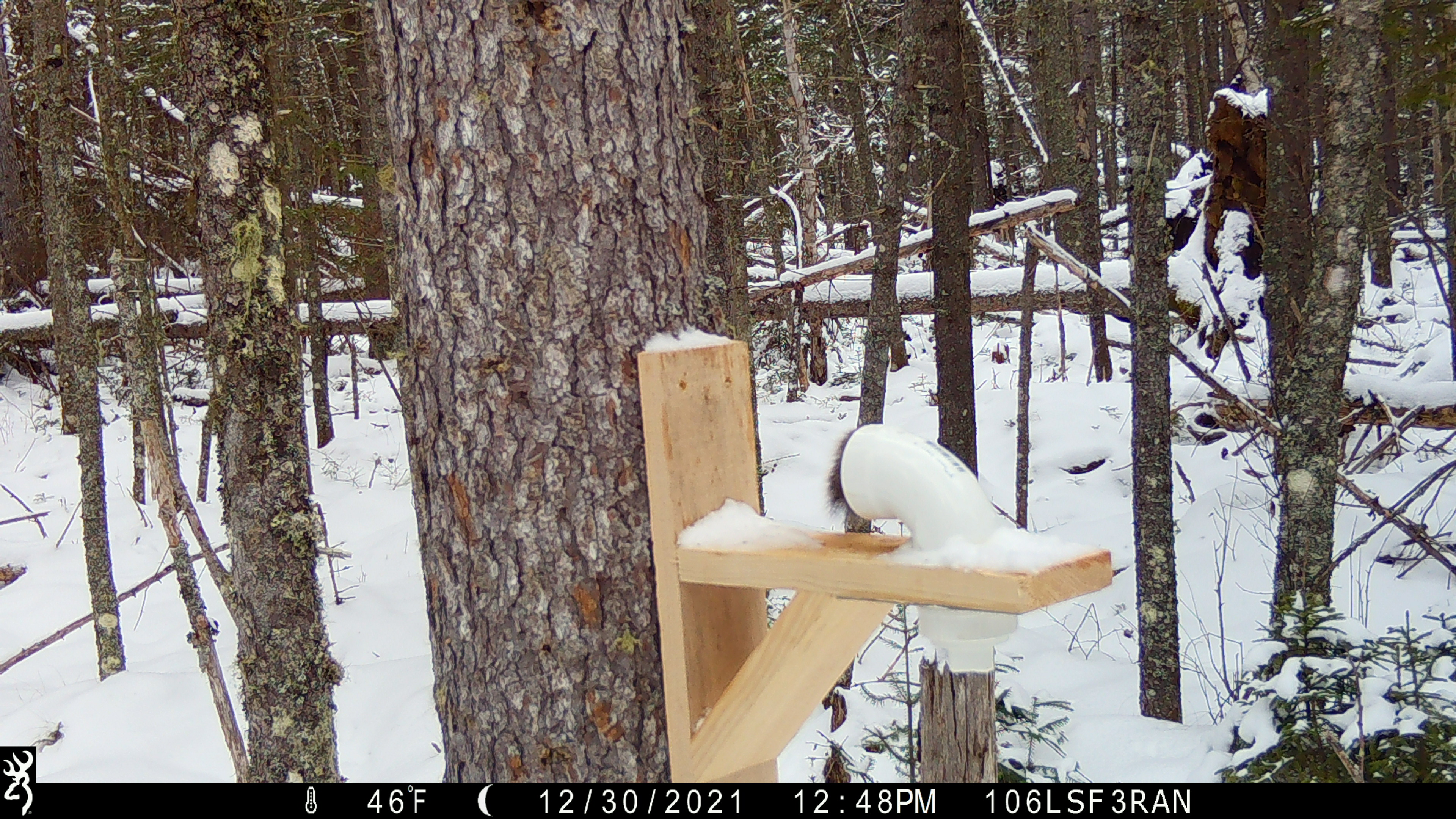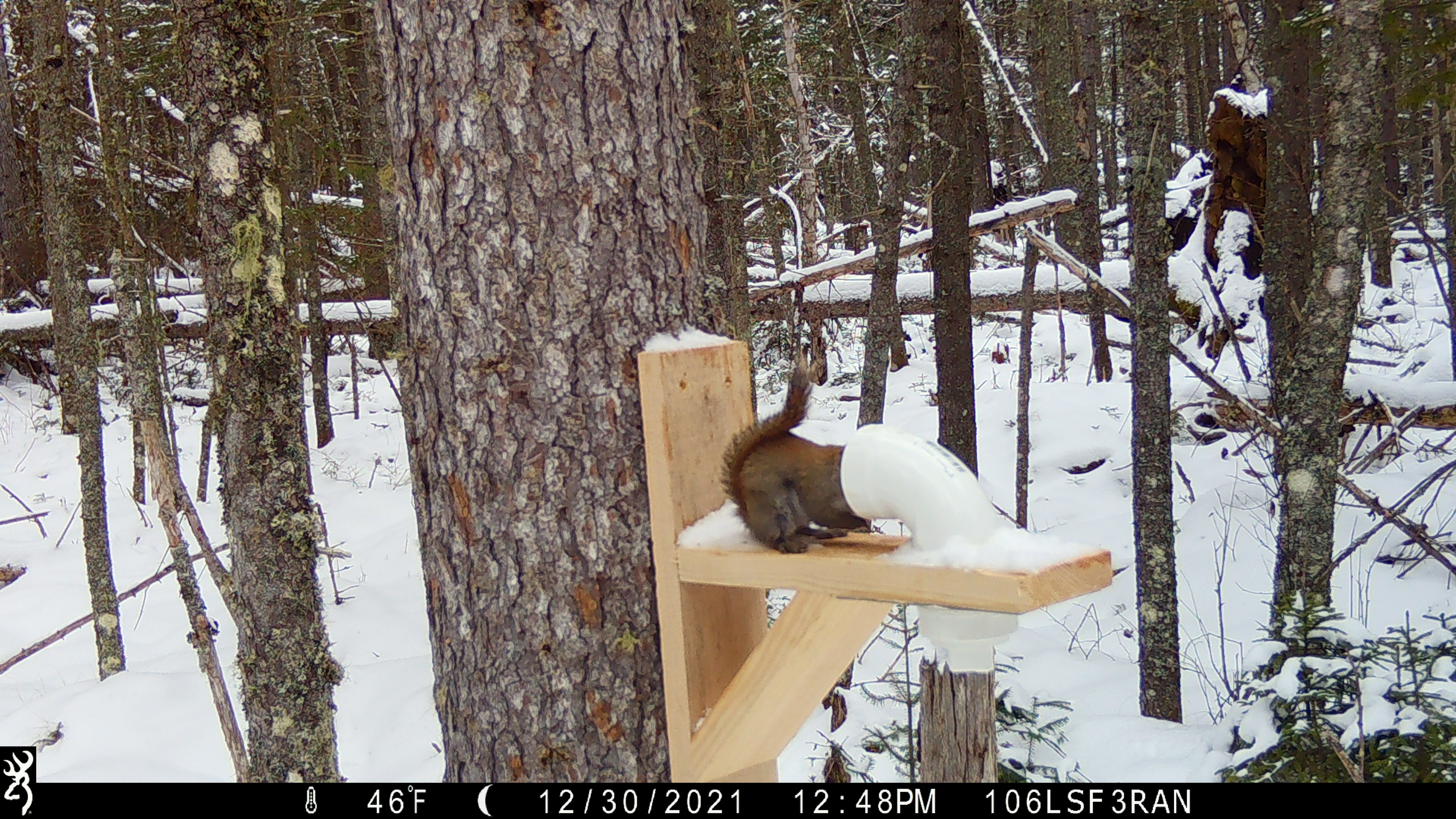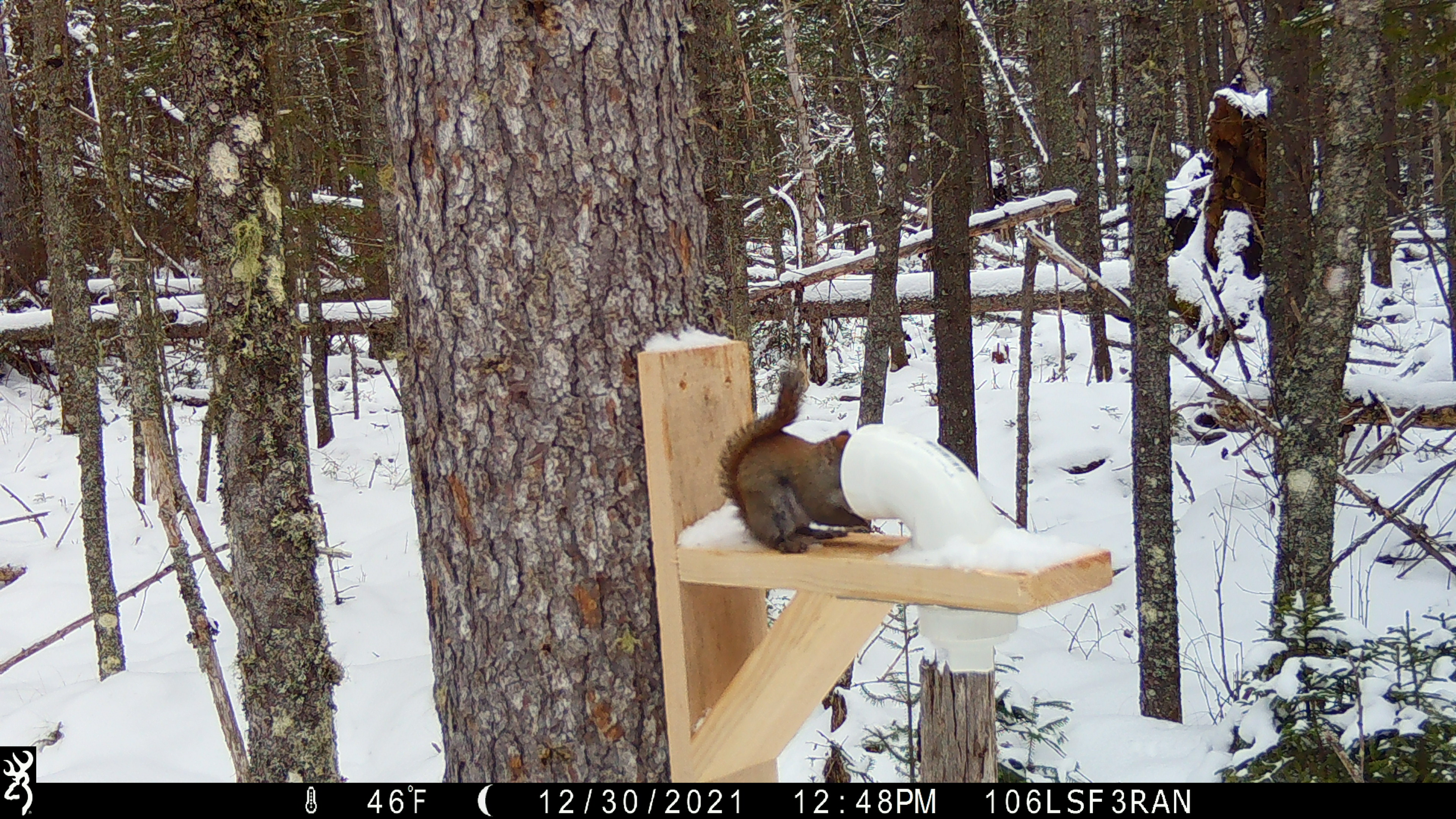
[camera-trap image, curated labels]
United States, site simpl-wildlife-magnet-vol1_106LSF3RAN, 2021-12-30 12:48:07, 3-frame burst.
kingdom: Animalia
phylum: Chordata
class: Mammalia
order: Rodentia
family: Sciuridae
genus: Tamiasciurus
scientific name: Tamiasciurus hudsonicus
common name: red squirrel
Red squirrel (Tamiasciurus hudsonicus).